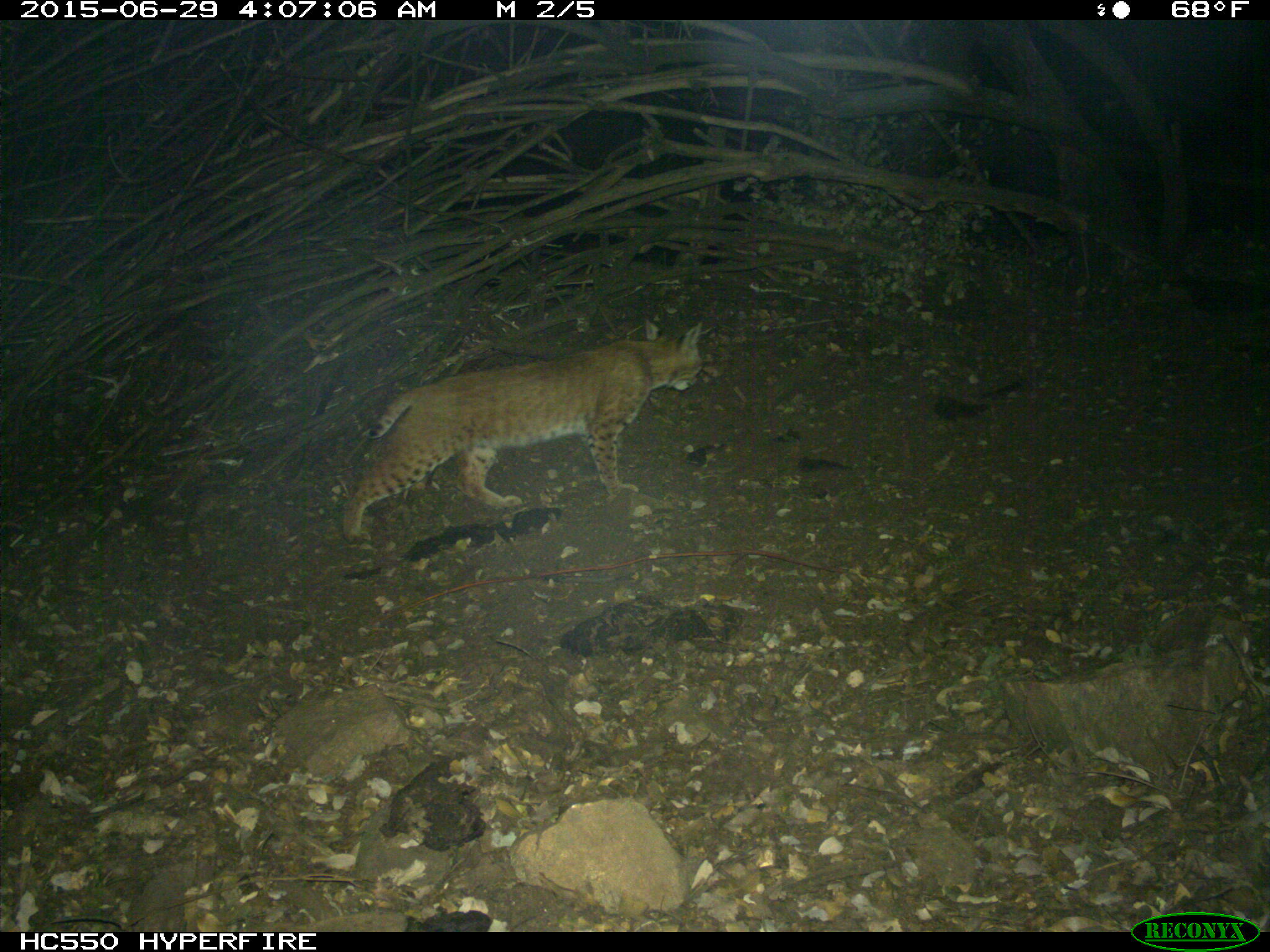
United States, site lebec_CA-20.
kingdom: Animalia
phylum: Chordata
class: Mammalia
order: Carnivora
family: Felidae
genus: Lynx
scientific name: Lynx rufus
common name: bobcat